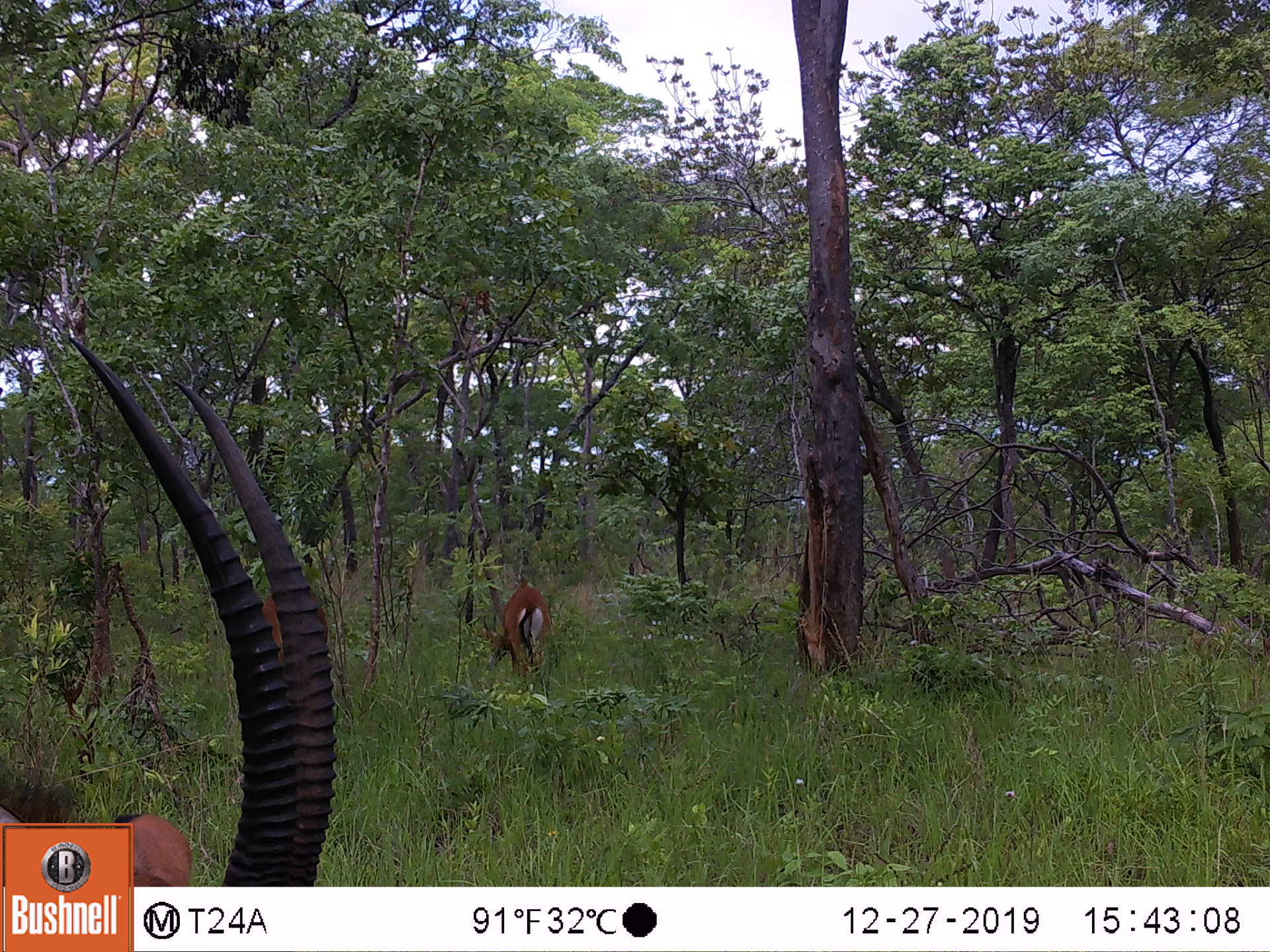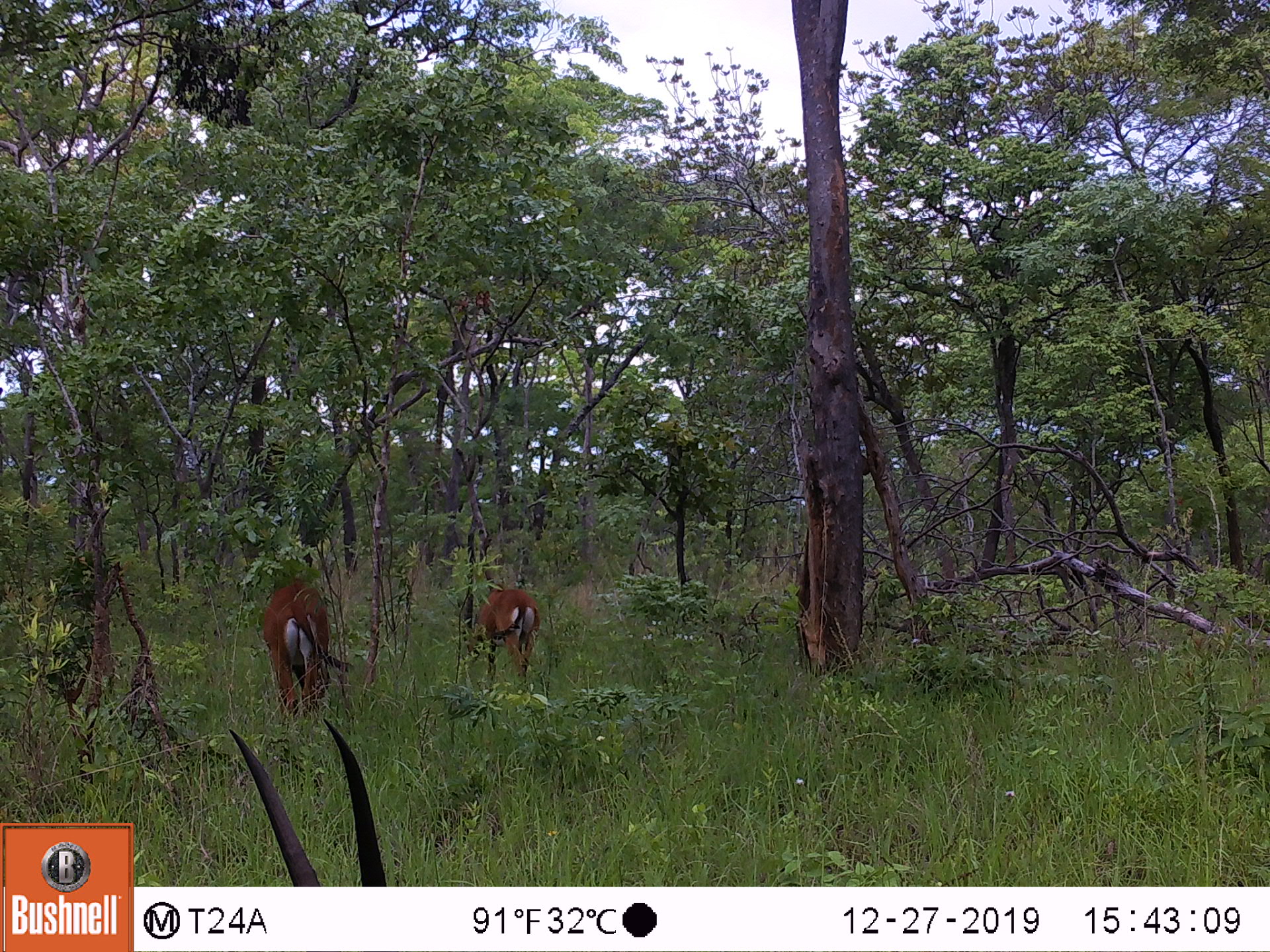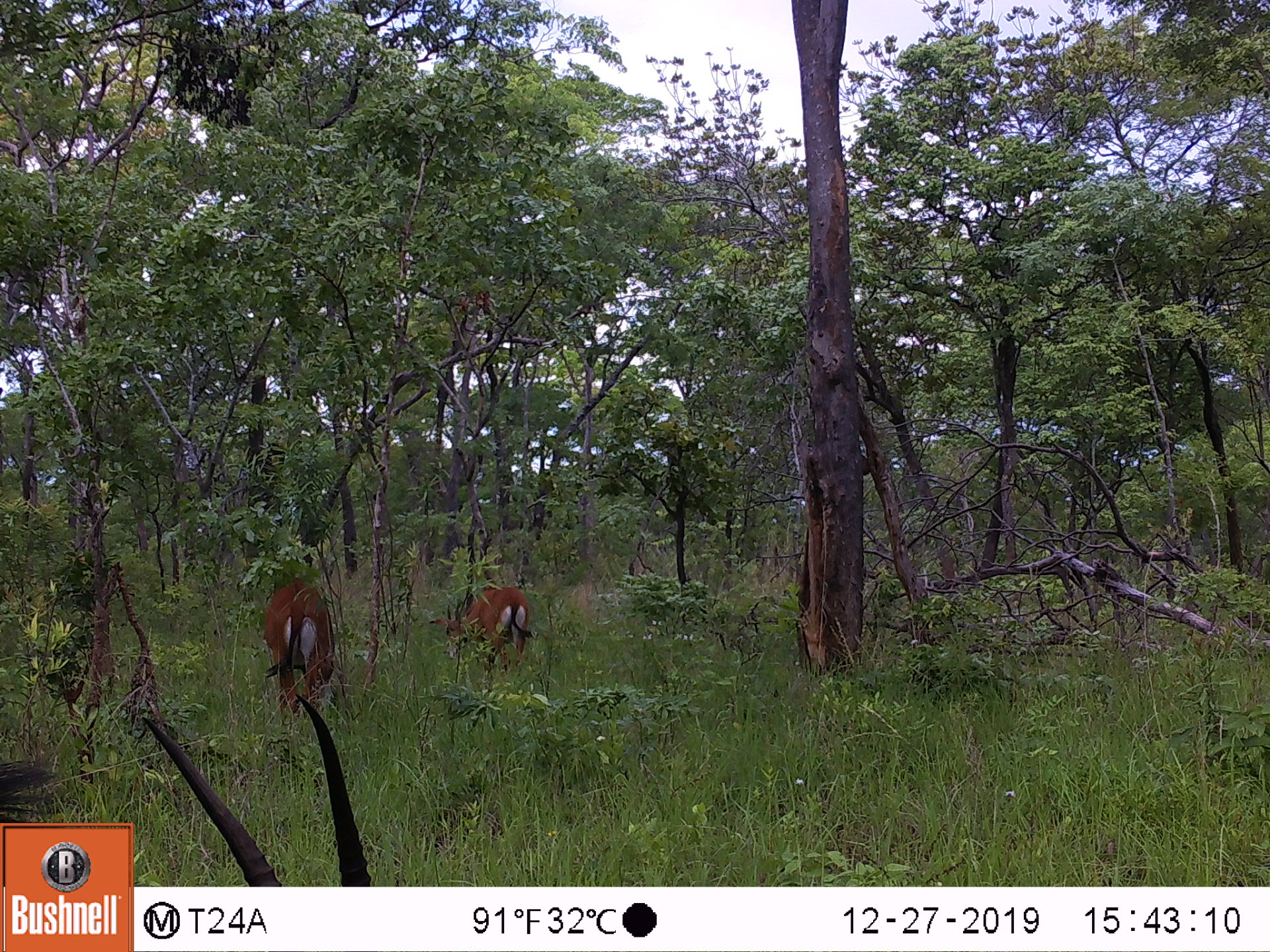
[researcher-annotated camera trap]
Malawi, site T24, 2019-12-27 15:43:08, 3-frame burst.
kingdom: Animalia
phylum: Chordata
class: Mammalia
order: Artiodactyla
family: Bovidae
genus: Hippotragus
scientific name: Hippotragus niger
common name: sable antelope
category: sable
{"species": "sable (sable antelope) (Hippotragus niger)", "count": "2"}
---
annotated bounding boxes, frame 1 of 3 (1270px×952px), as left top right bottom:
sable: 138 348 347 880; 479 564 555 676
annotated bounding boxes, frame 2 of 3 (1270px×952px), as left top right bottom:
sable: 265 579 346 725; 460 580 545 678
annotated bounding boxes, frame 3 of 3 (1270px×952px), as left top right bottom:
sable: 263 570 351 720; 428 575 534 671